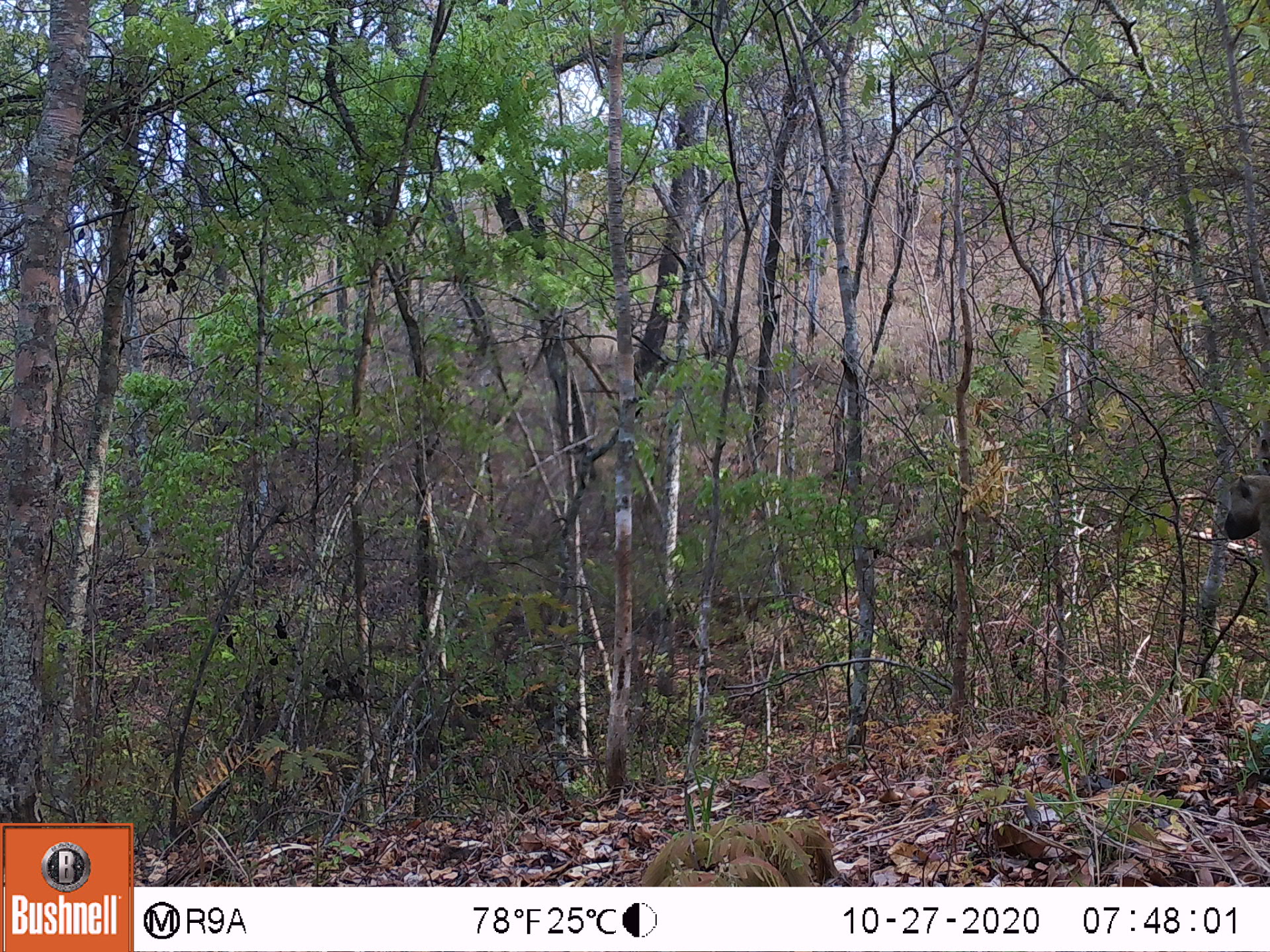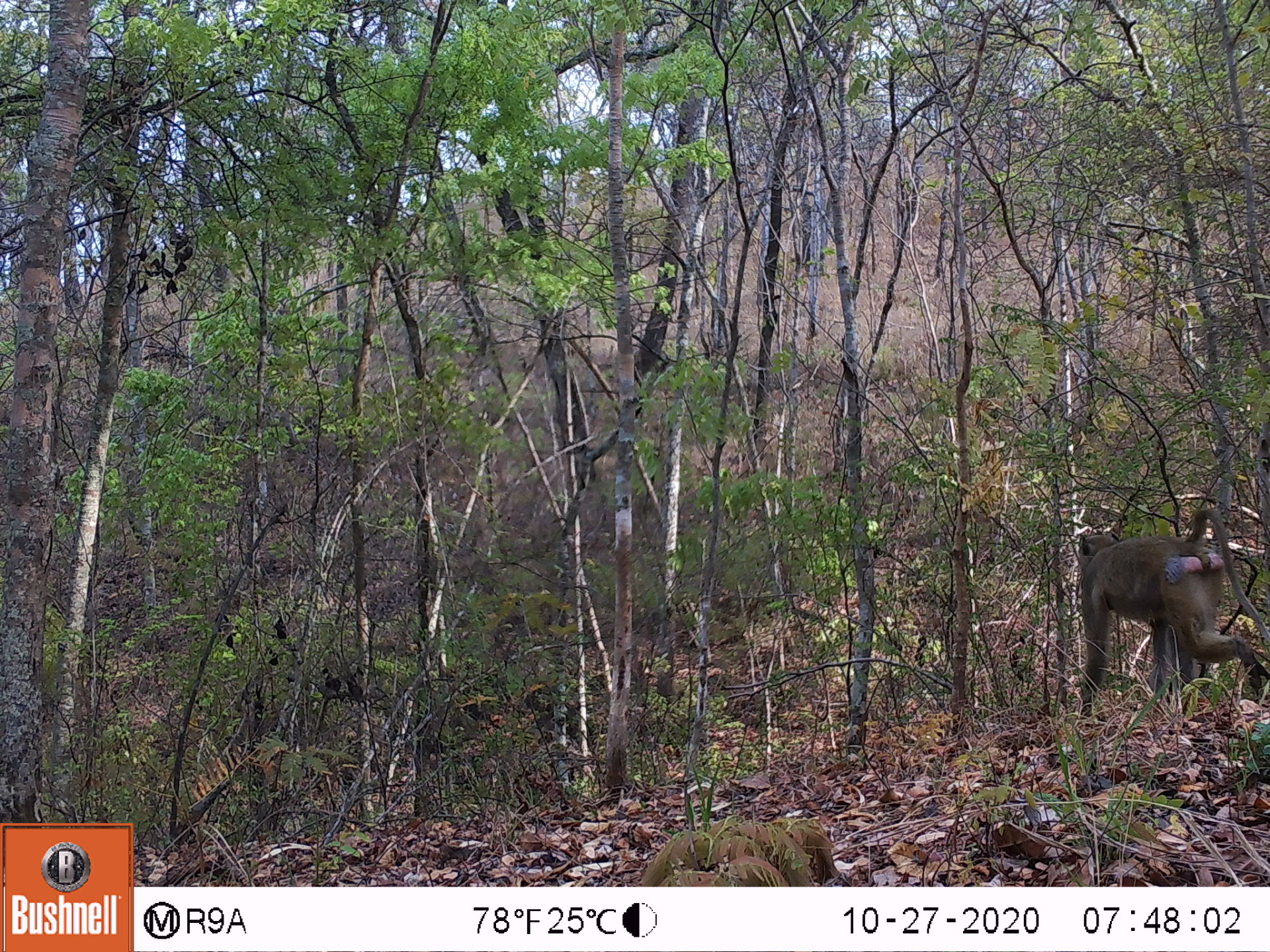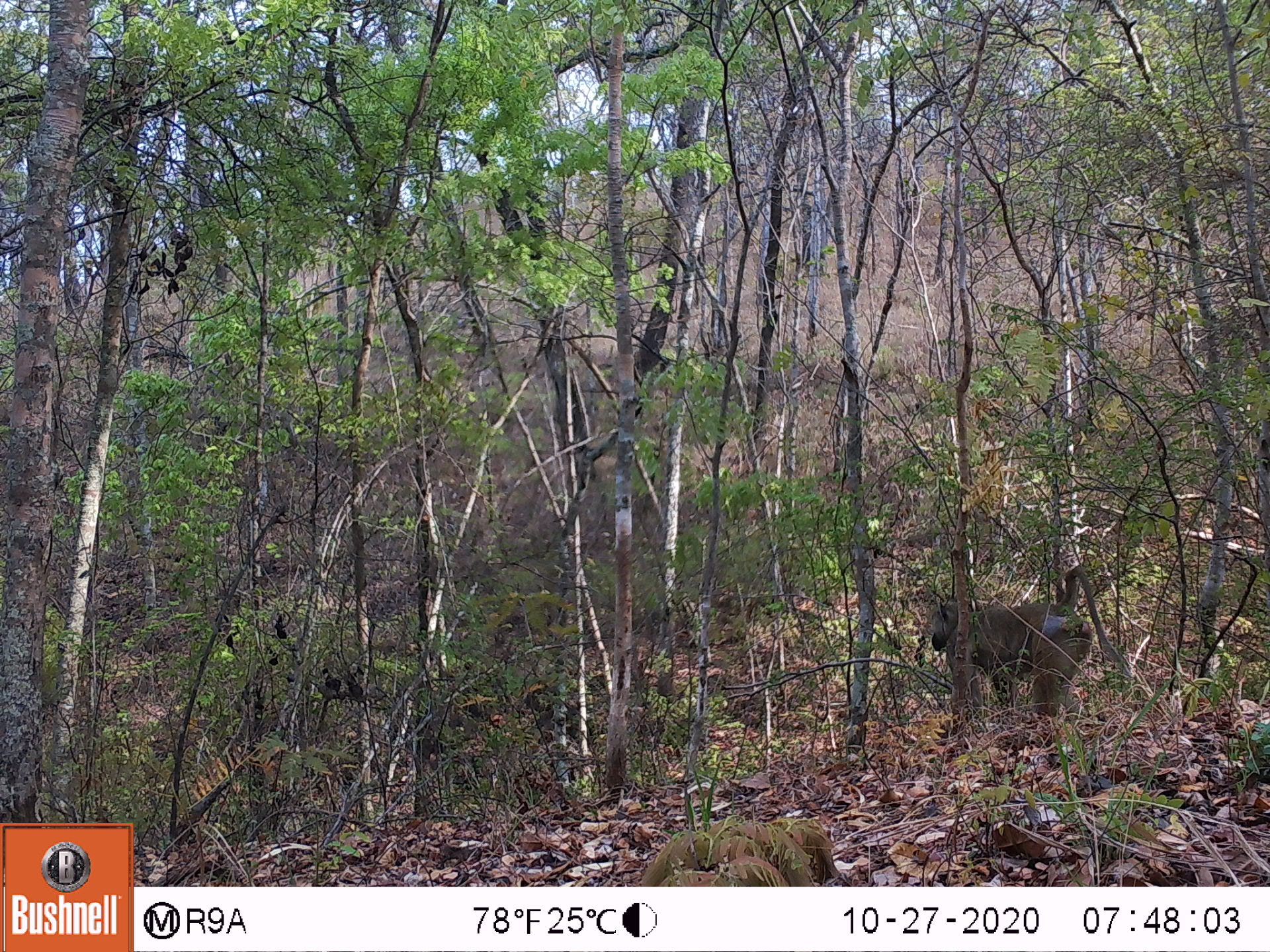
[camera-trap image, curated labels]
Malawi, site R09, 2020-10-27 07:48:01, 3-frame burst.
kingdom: Animalia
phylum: Chordata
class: Mammalia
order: Primates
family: Cercopithecidae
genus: Papio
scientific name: Papio cynocephalus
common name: yellow baboon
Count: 1.